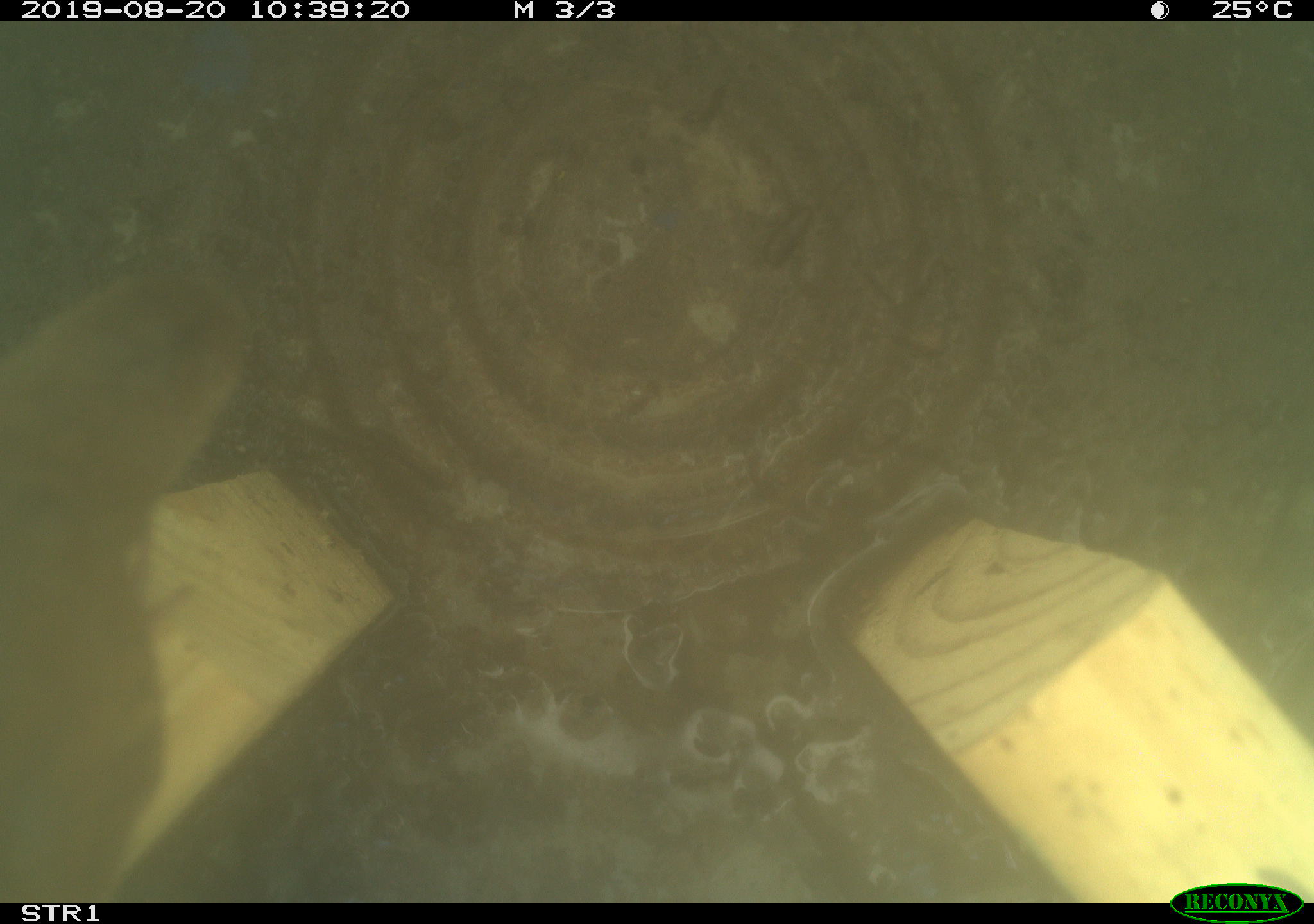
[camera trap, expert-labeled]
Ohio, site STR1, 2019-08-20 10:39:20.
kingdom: Animalia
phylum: Chordata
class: Aves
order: Passeriformes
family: Troglodytidae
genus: Troglodytes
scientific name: Troglodytes aedon aedon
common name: northern house wren